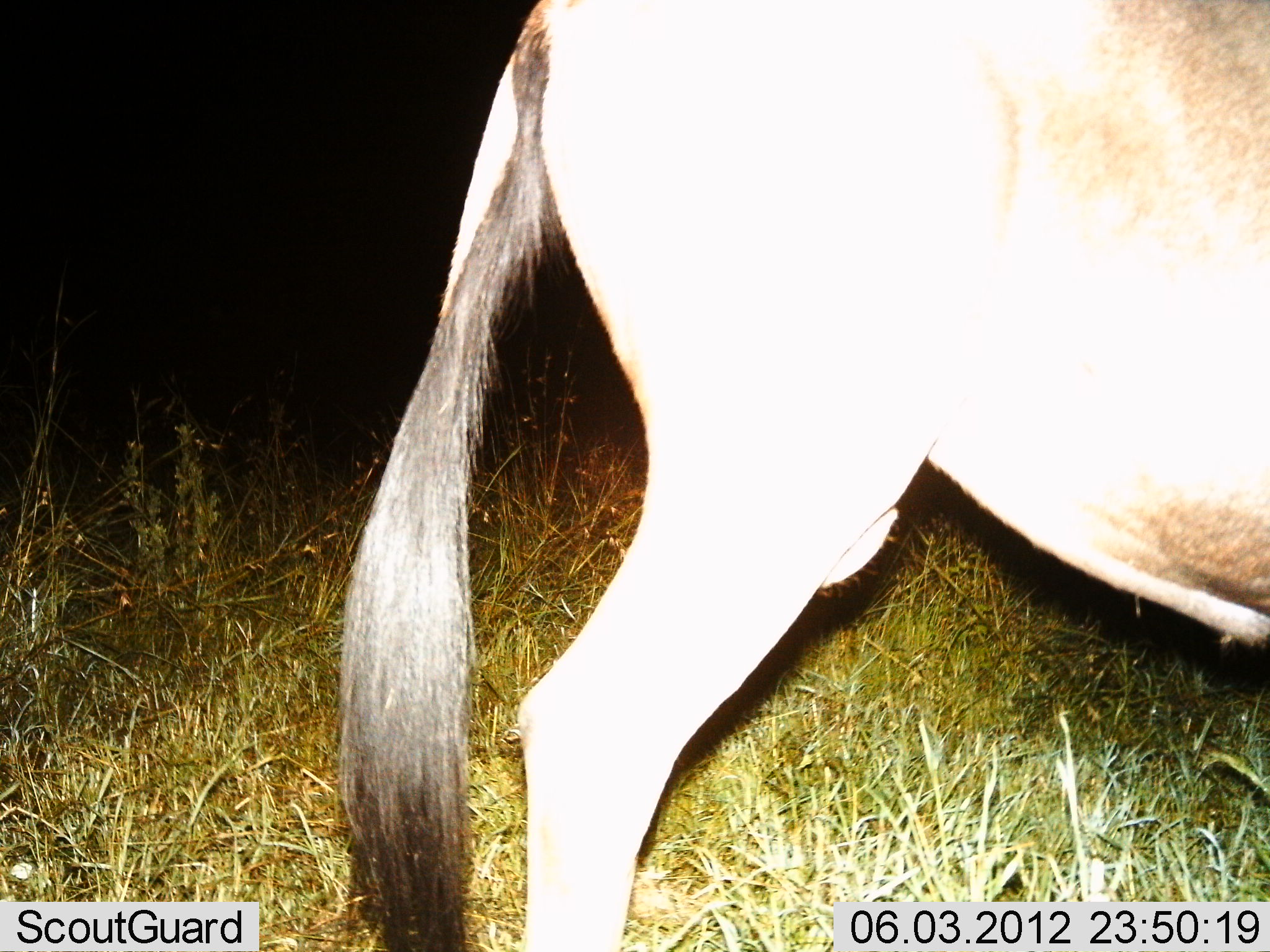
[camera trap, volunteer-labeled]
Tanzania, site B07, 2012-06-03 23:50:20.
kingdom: Animalia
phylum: Chordata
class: Mammalia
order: Artiodactyla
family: Bovidae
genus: Connochaetes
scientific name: Connochaetes taurinus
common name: blue wildebeest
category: wildebeest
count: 1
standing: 80%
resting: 0%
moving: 20%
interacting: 0%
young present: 0%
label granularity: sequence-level